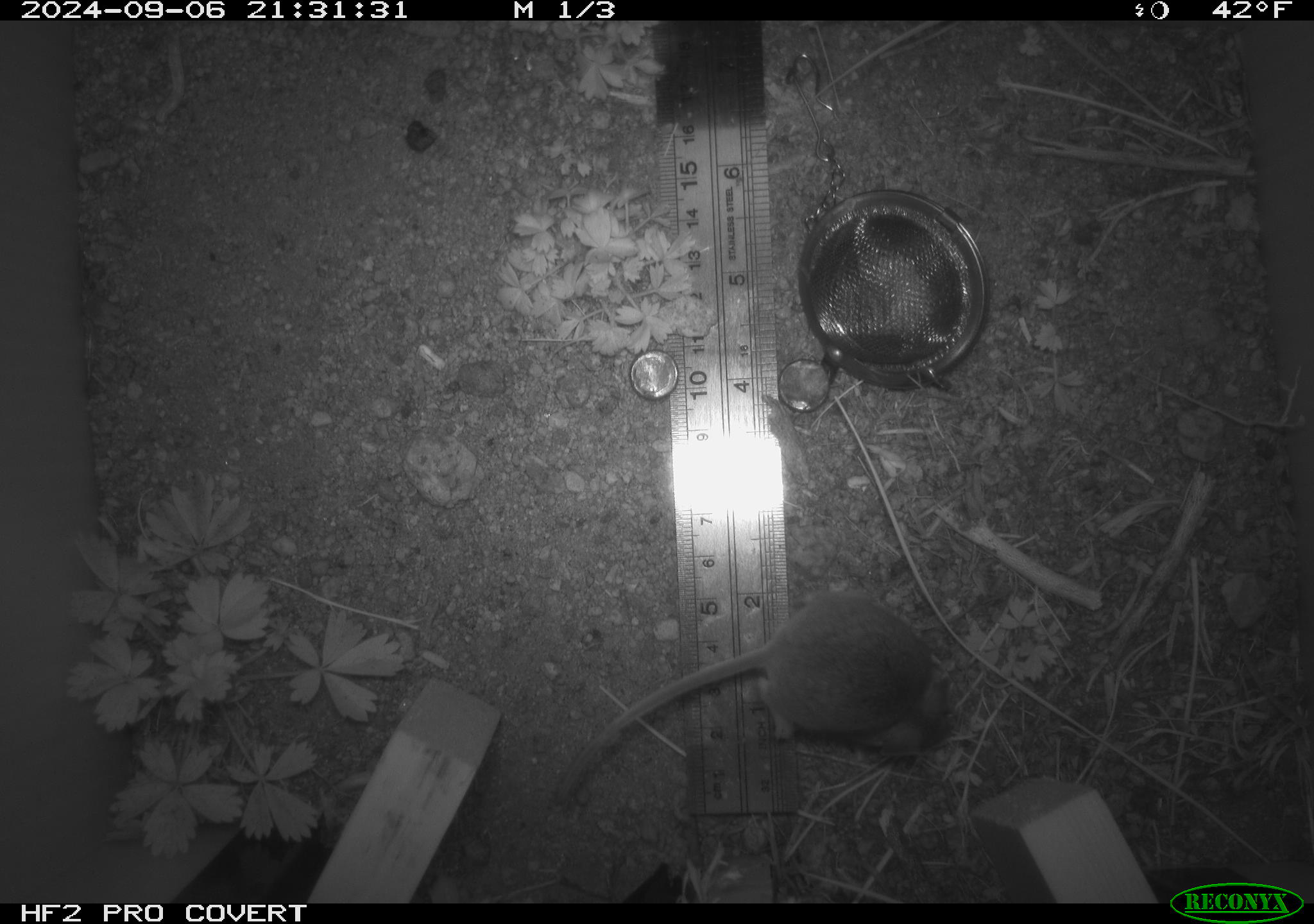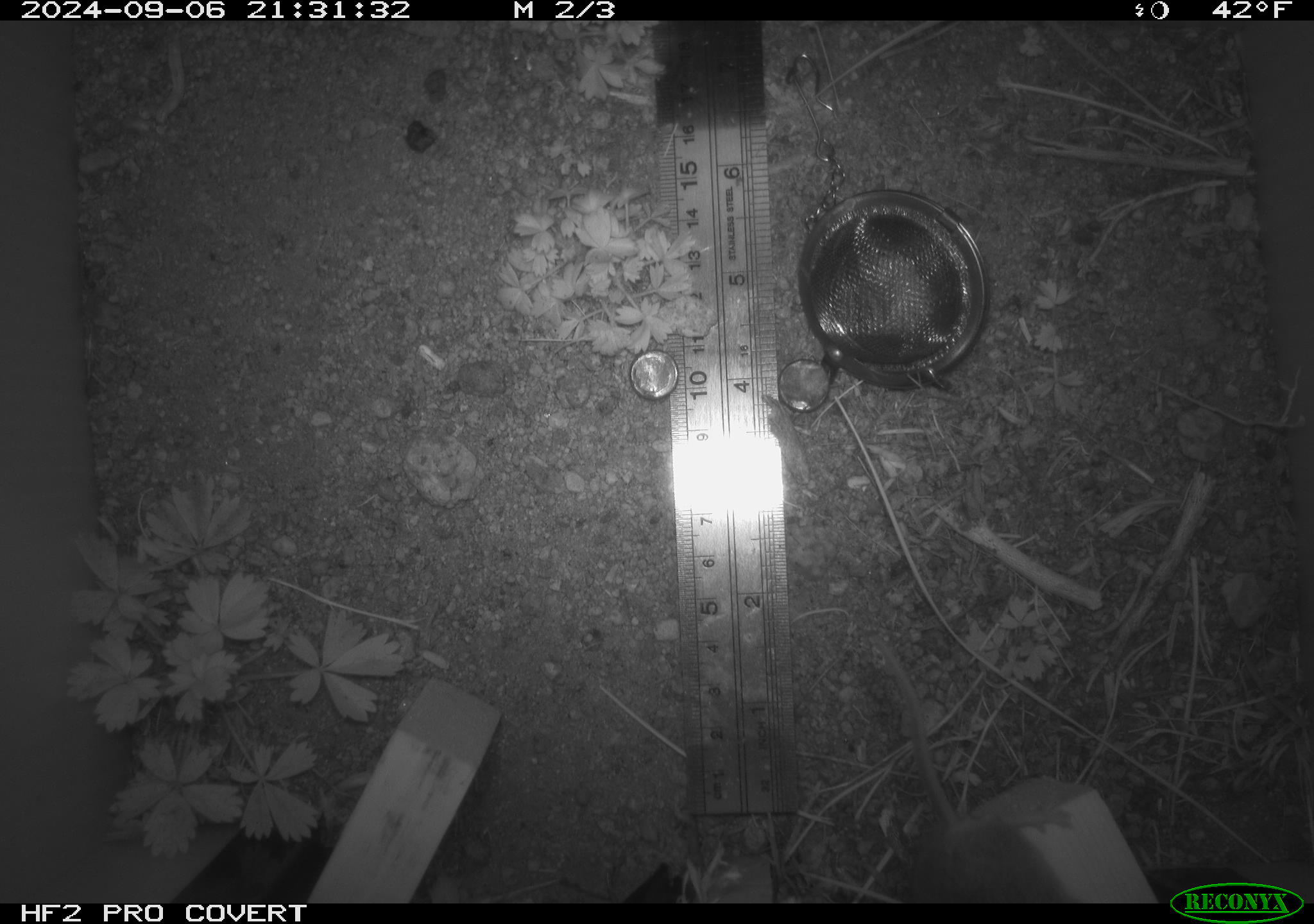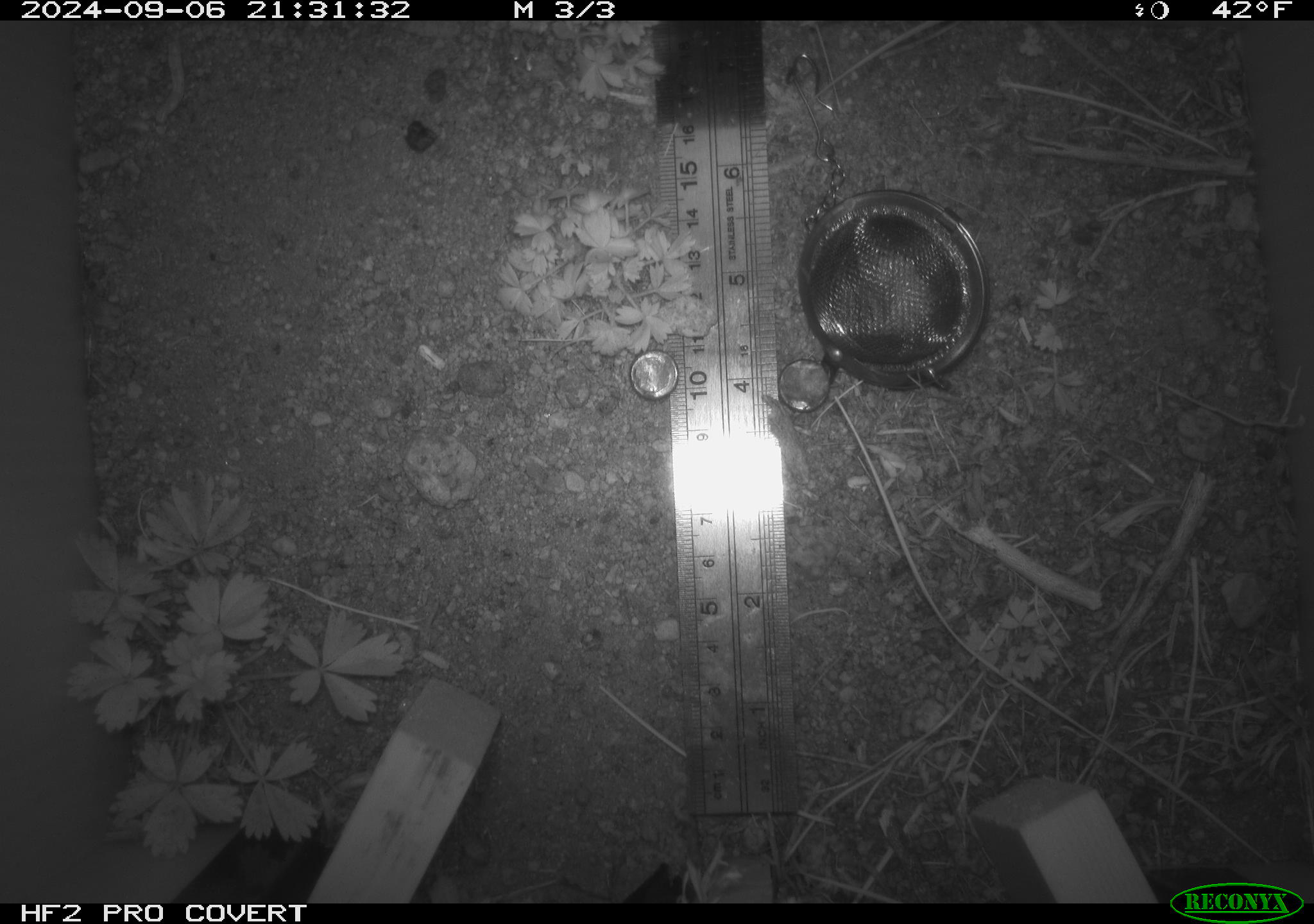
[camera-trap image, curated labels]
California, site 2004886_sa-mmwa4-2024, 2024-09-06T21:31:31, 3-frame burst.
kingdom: Animalia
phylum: Chordata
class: Mammalia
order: Rodentia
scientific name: Rodentia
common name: mouse species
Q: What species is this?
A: Mouse species (Rodentia).